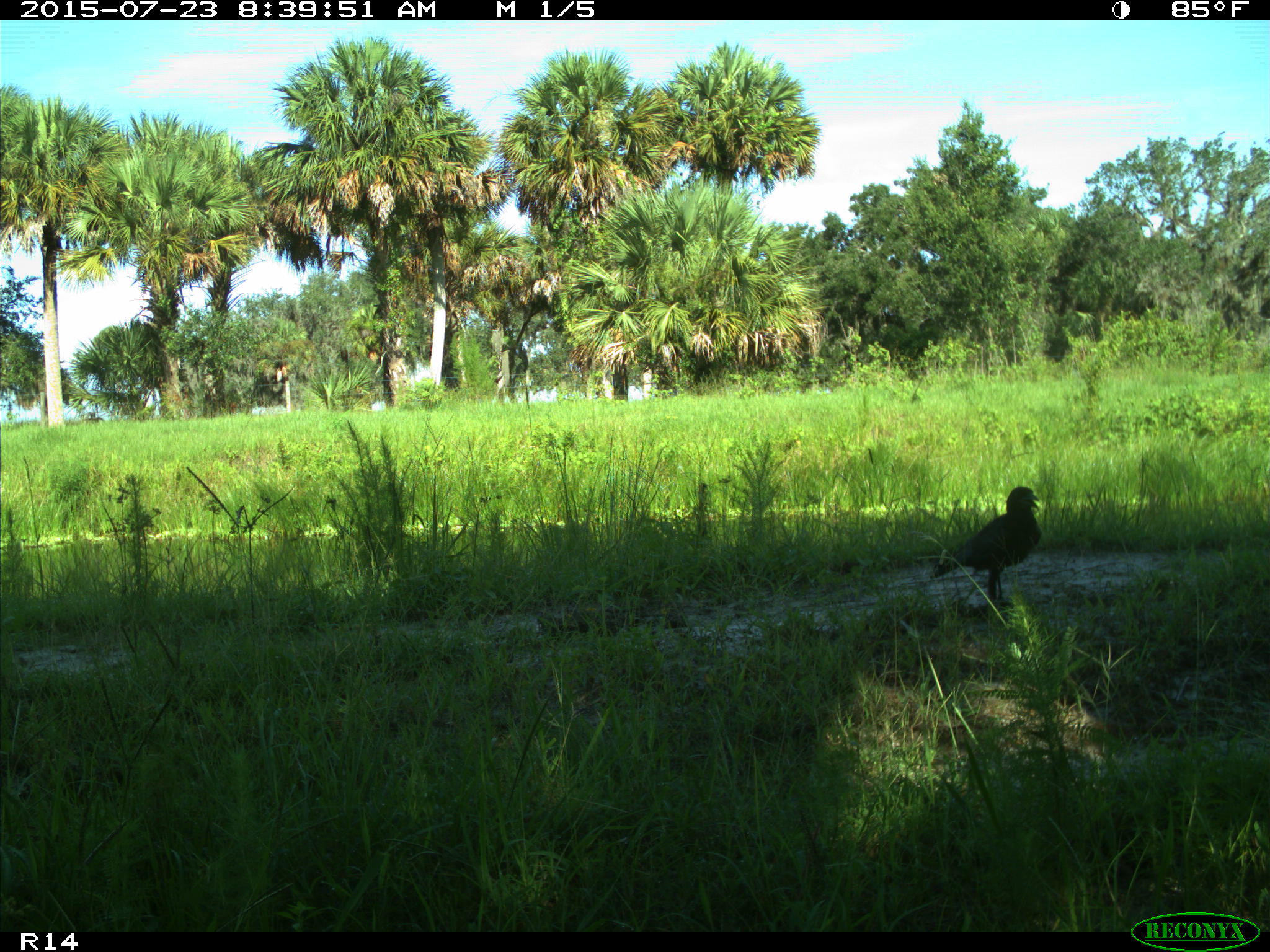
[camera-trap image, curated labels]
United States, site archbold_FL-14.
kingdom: Animalia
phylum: Chordata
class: Aves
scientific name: Aves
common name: birds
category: unidentified bird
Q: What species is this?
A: Unidentified bird (birds) (Aves).